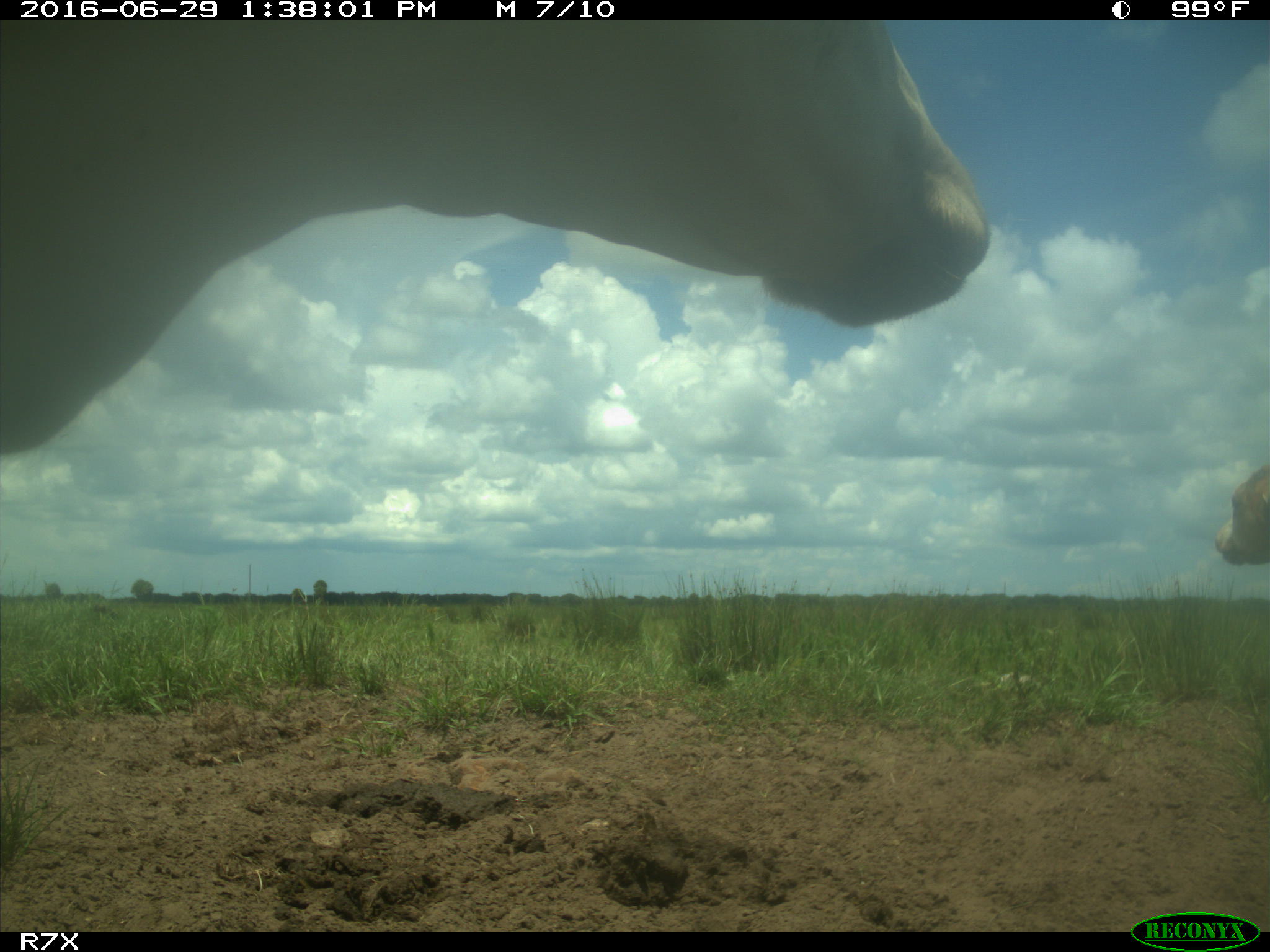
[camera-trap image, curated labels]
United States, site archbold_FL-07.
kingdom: Animalia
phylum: Chordata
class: Mammalia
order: Artiodactyla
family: Bovidae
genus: Bos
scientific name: Bos taurus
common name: domestic cow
Bos taurus (domestic cow).